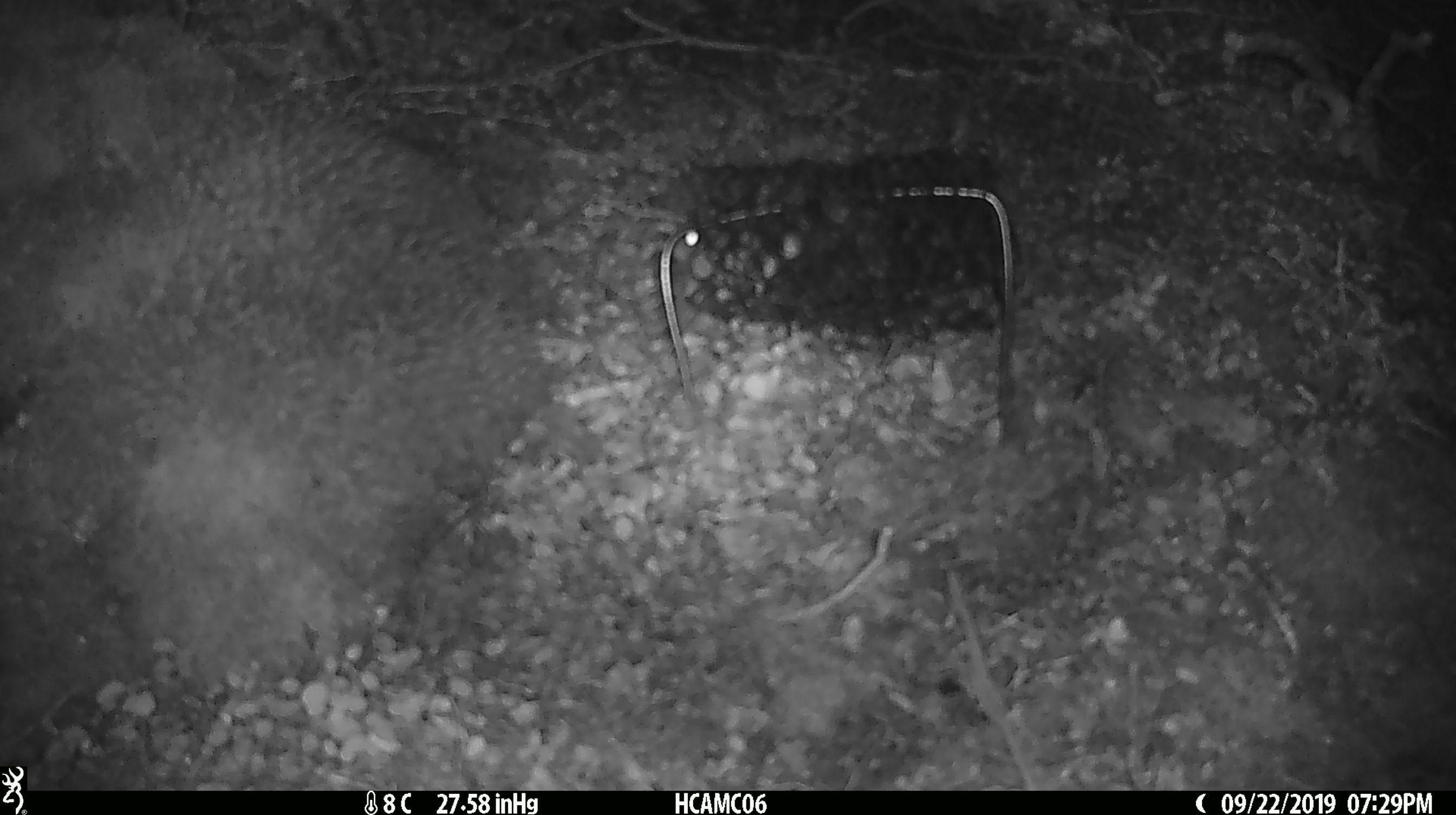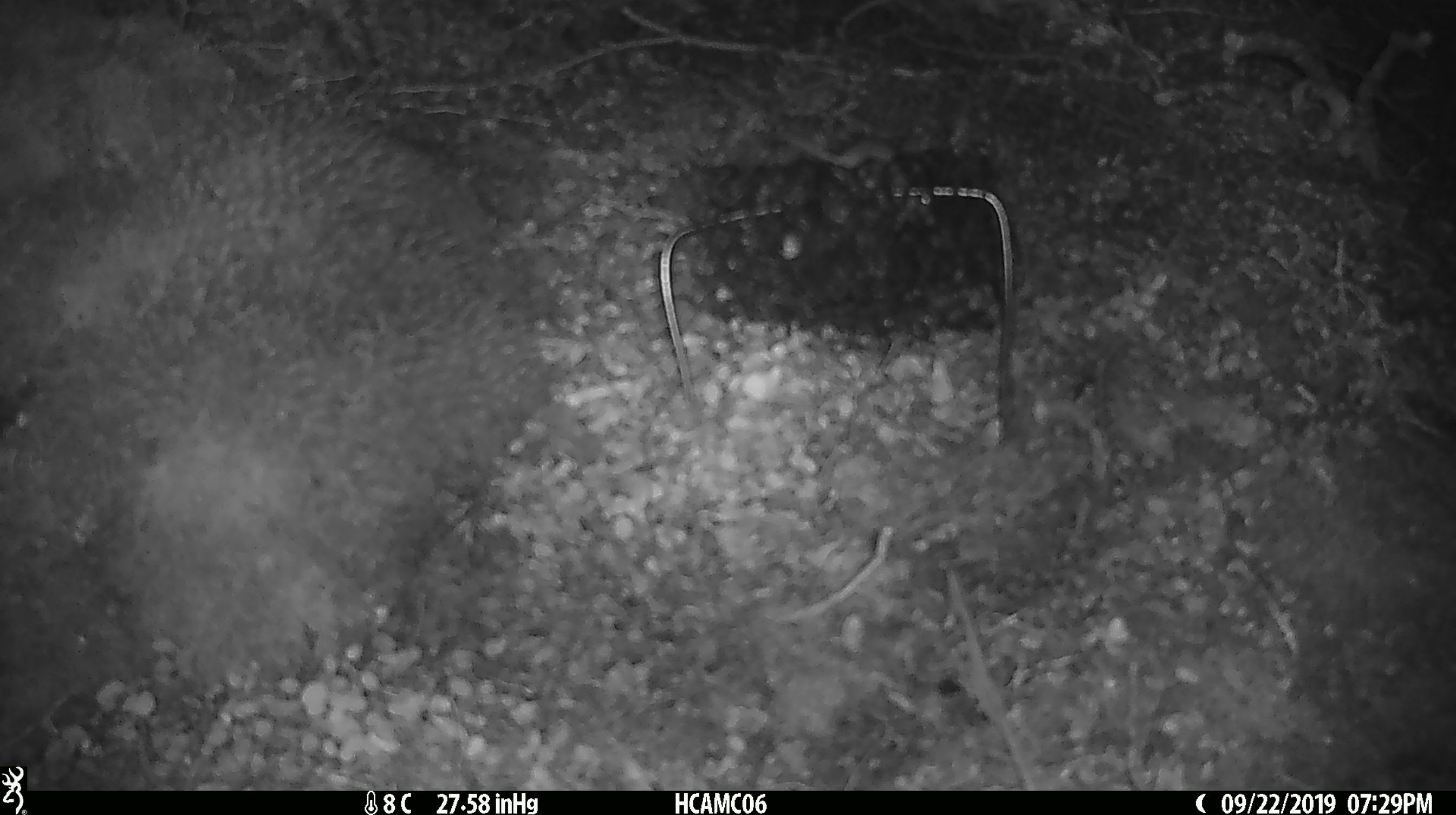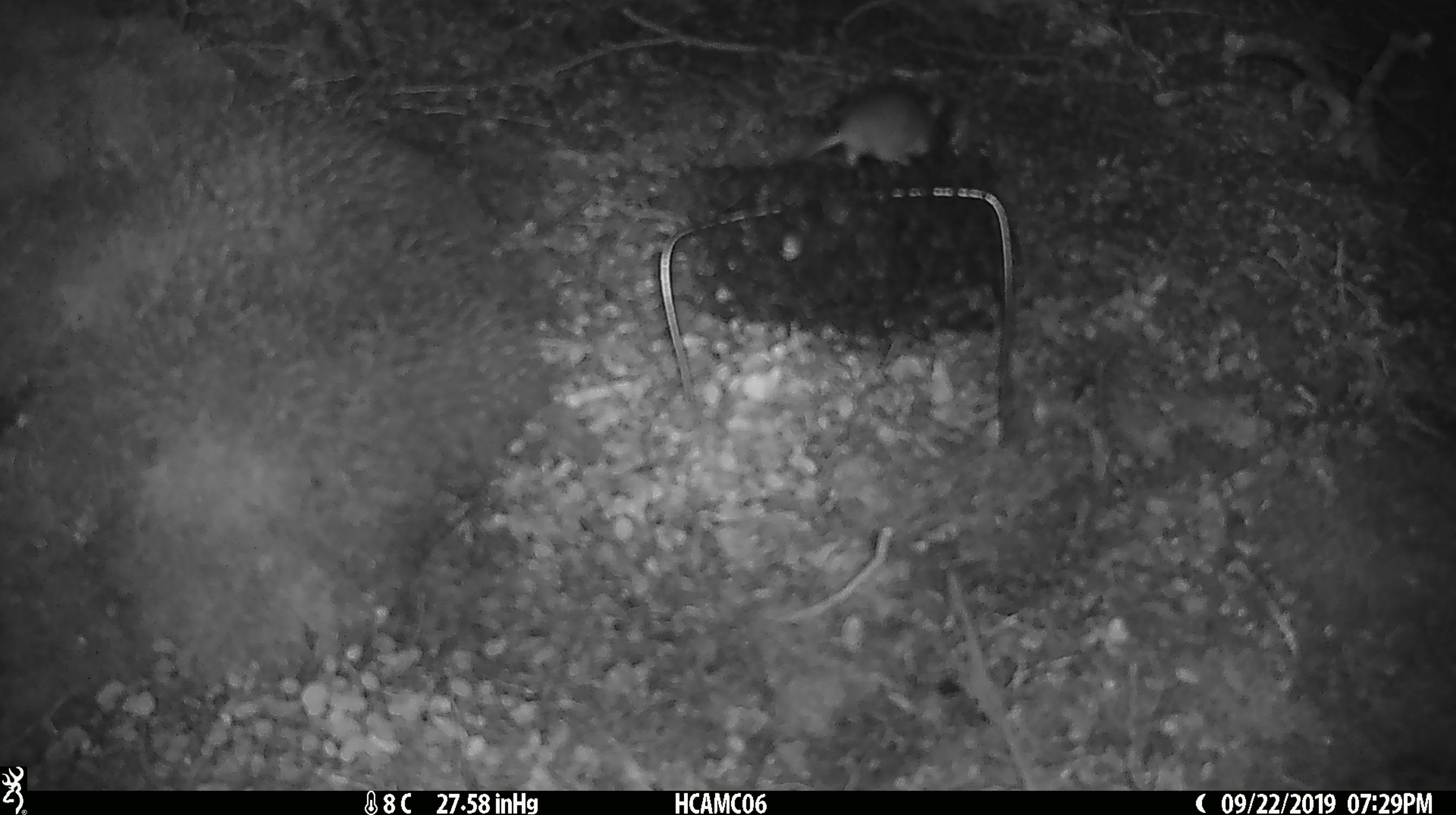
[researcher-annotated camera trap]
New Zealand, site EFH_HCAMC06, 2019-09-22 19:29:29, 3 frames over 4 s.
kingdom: Animalia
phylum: Chordata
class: Mammalia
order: Rodentia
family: Muridae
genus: Mus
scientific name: Mus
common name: mouse